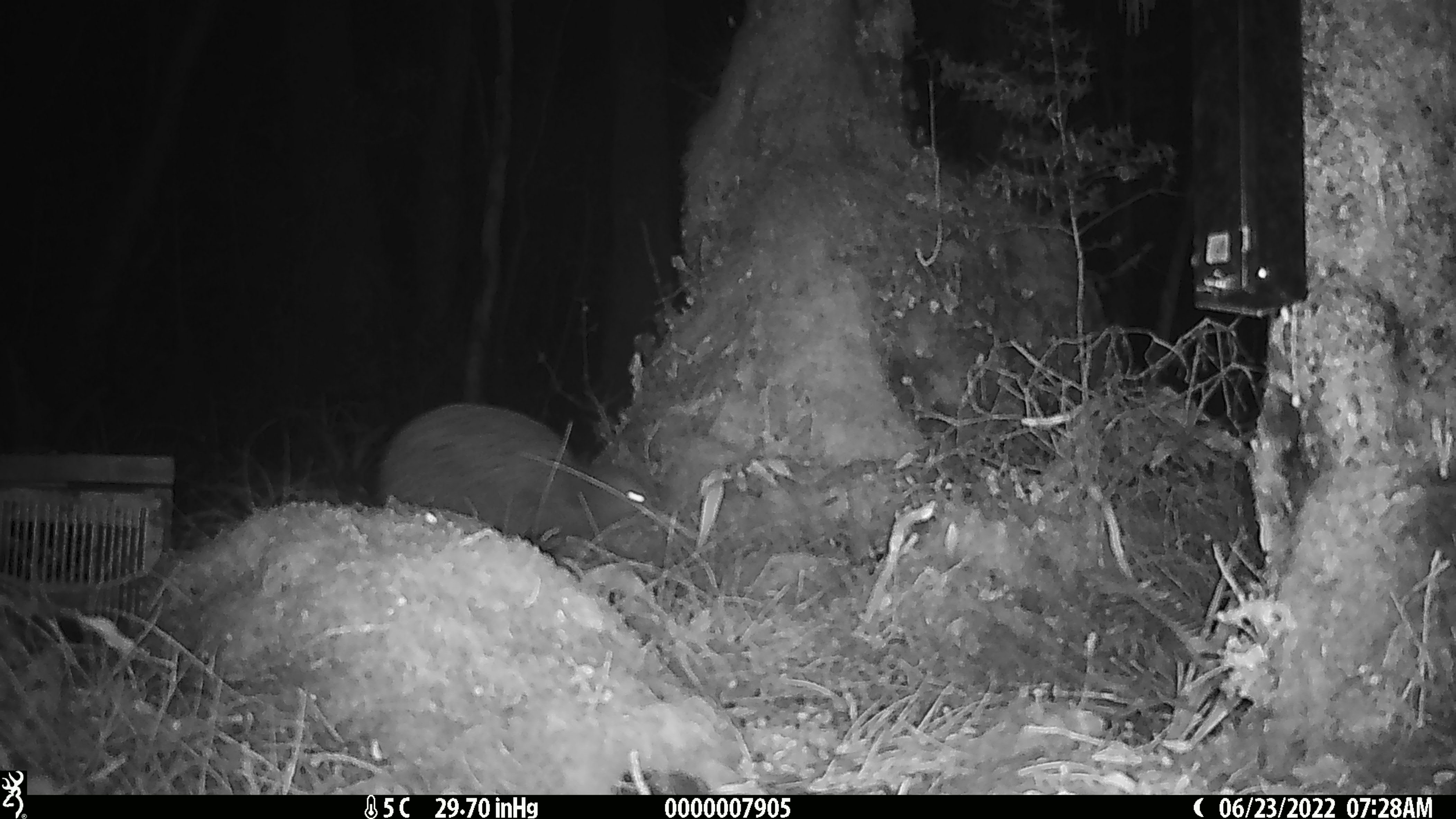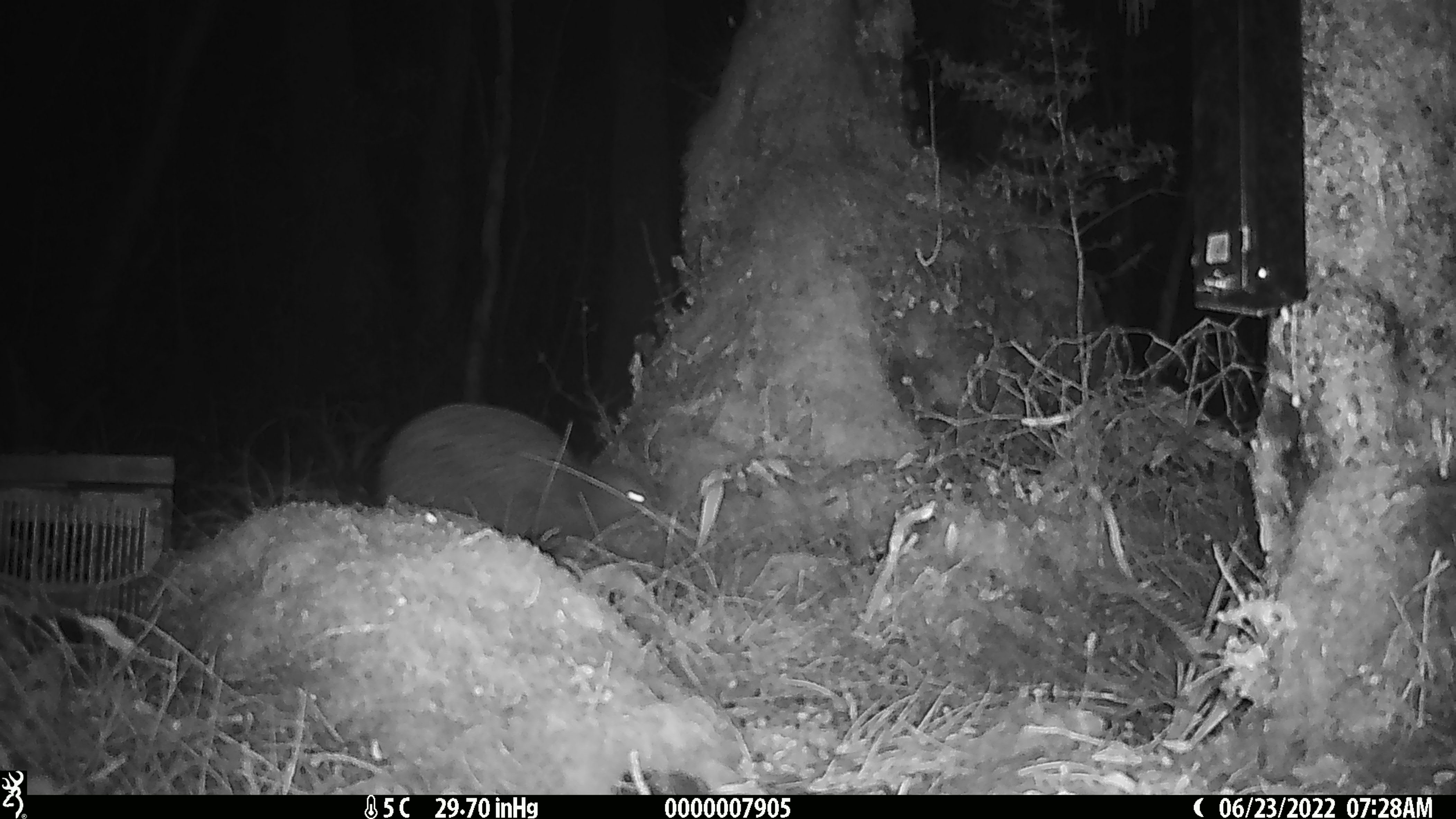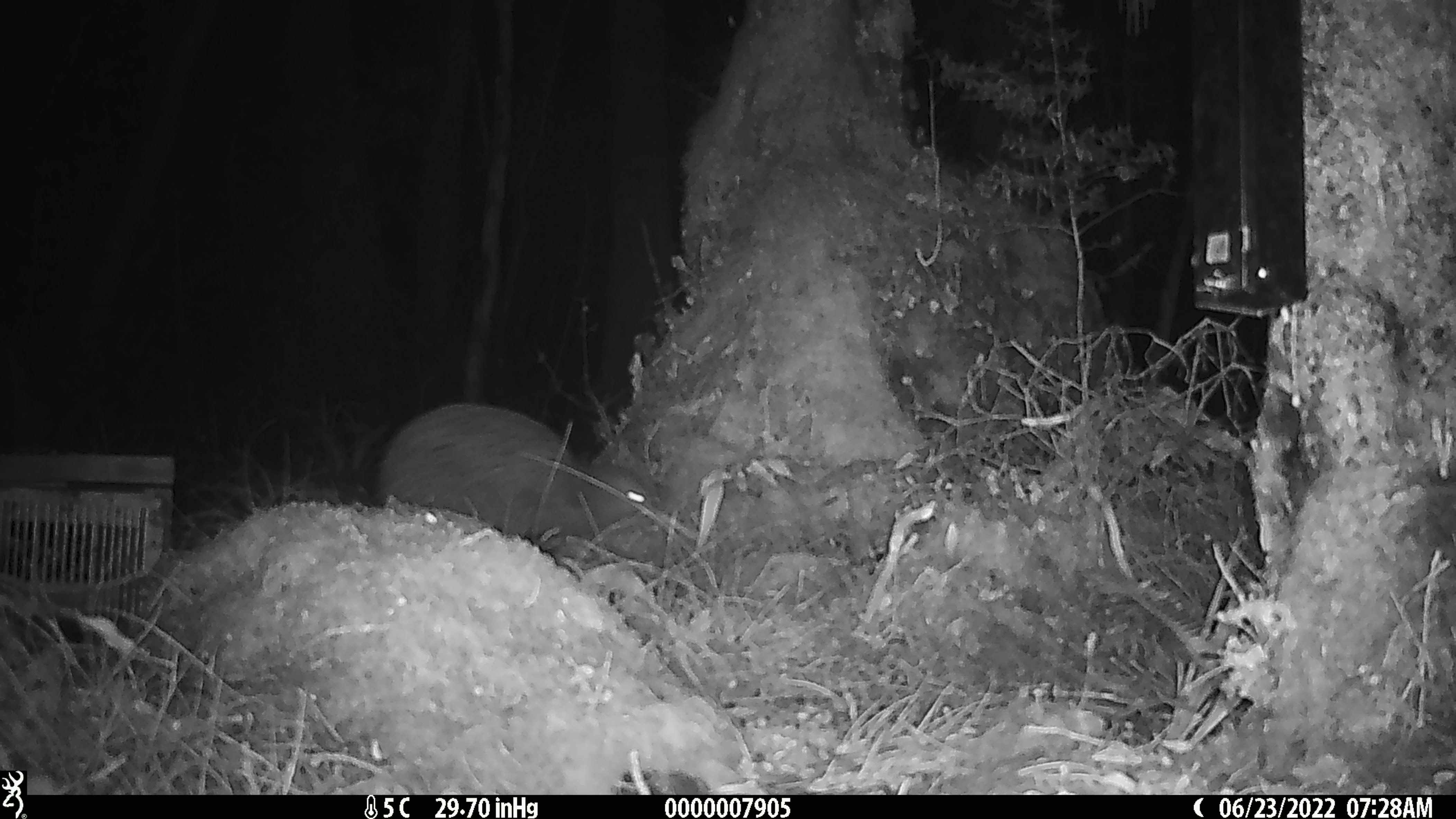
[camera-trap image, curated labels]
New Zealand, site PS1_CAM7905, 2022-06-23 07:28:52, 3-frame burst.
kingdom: Animalia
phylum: Chordata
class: Aves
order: Apterygiformes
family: Apterygidae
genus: Apteryx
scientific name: Apteryx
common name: kiwi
Kiwi (Apteryx).